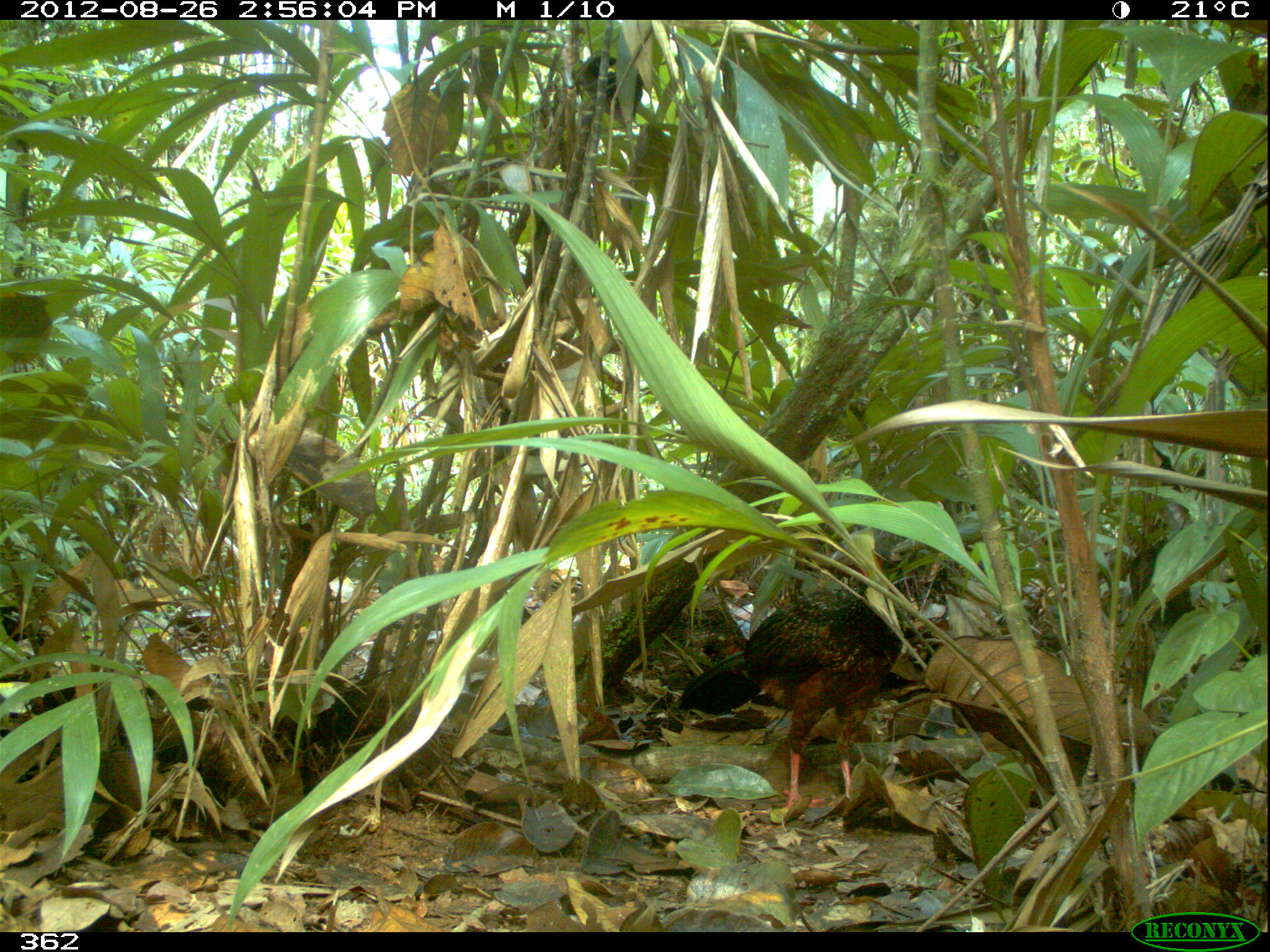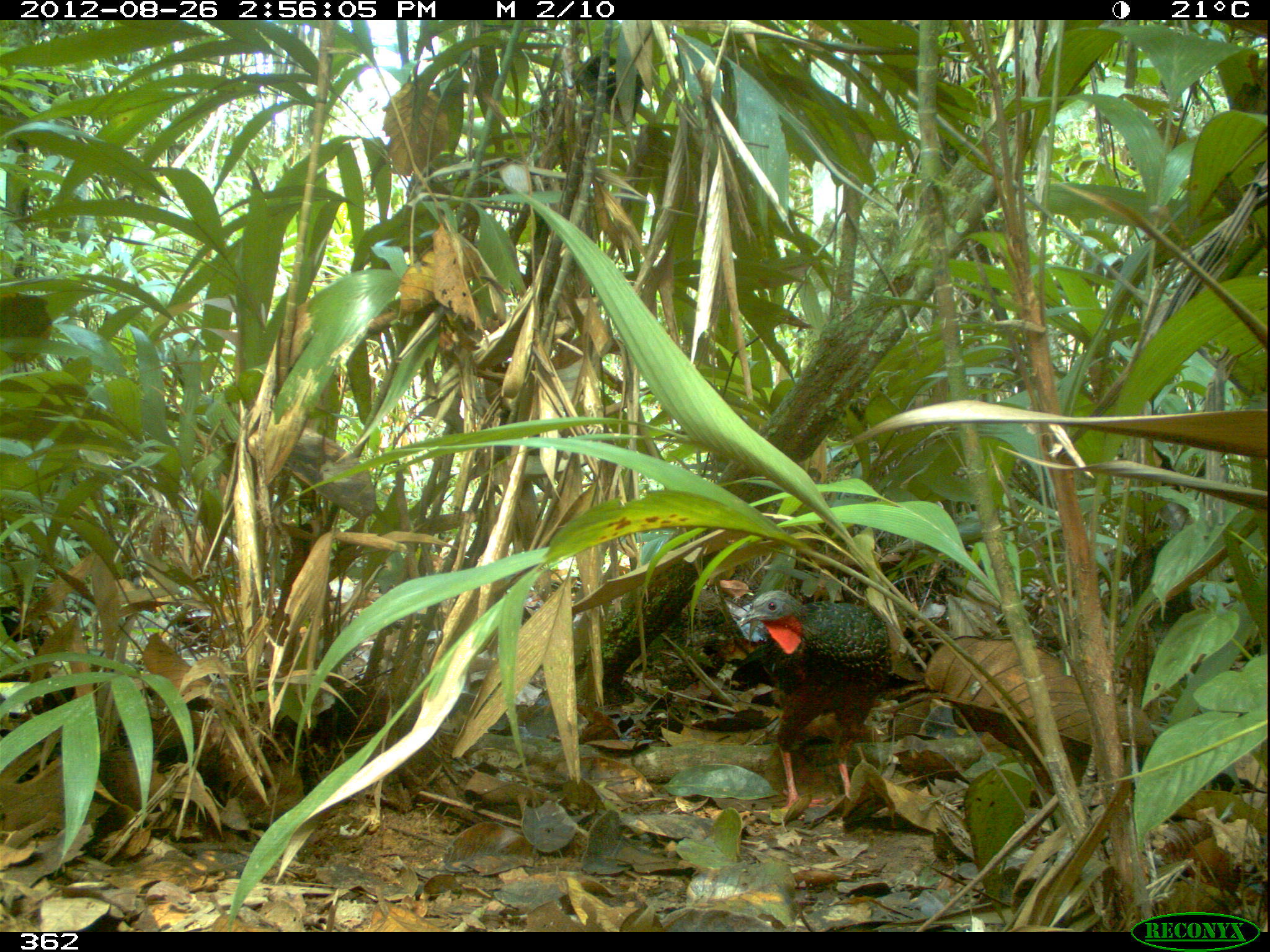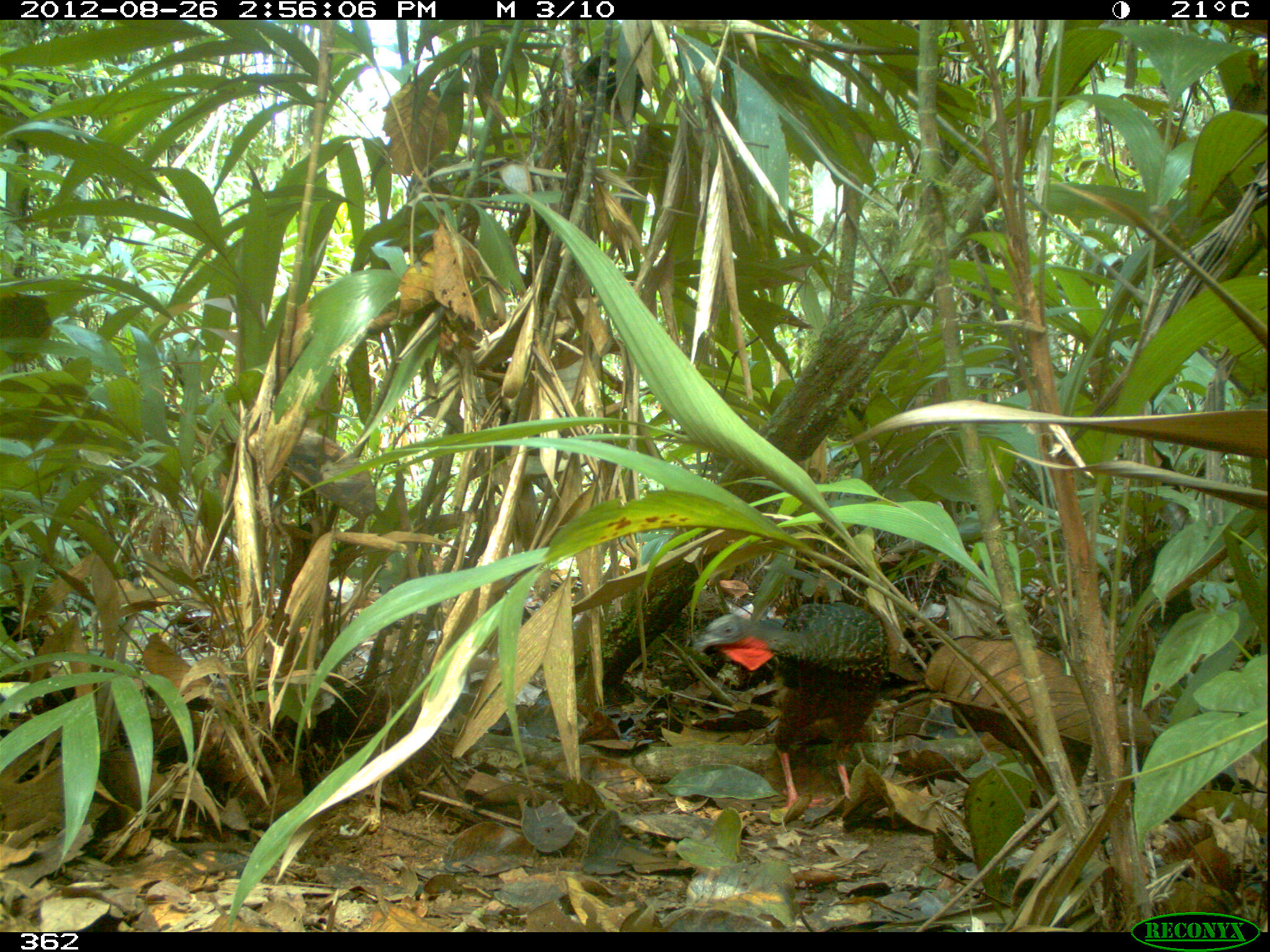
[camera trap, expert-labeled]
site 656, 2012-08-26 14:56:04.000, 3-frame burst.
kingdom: Animalia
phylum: Chordata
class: Aves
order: Galliformes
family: Cracidae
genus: Penelope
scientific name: Penelope jacquacu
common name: spix's guan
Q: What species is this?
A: Penelope jacquacu (spix's guan).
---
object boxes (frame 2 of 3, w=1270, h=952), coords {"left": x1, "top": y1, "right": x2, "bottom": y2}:
penelope jacquacu: {"left": 737, "top": 588, "right": 890, "bottom": 822}